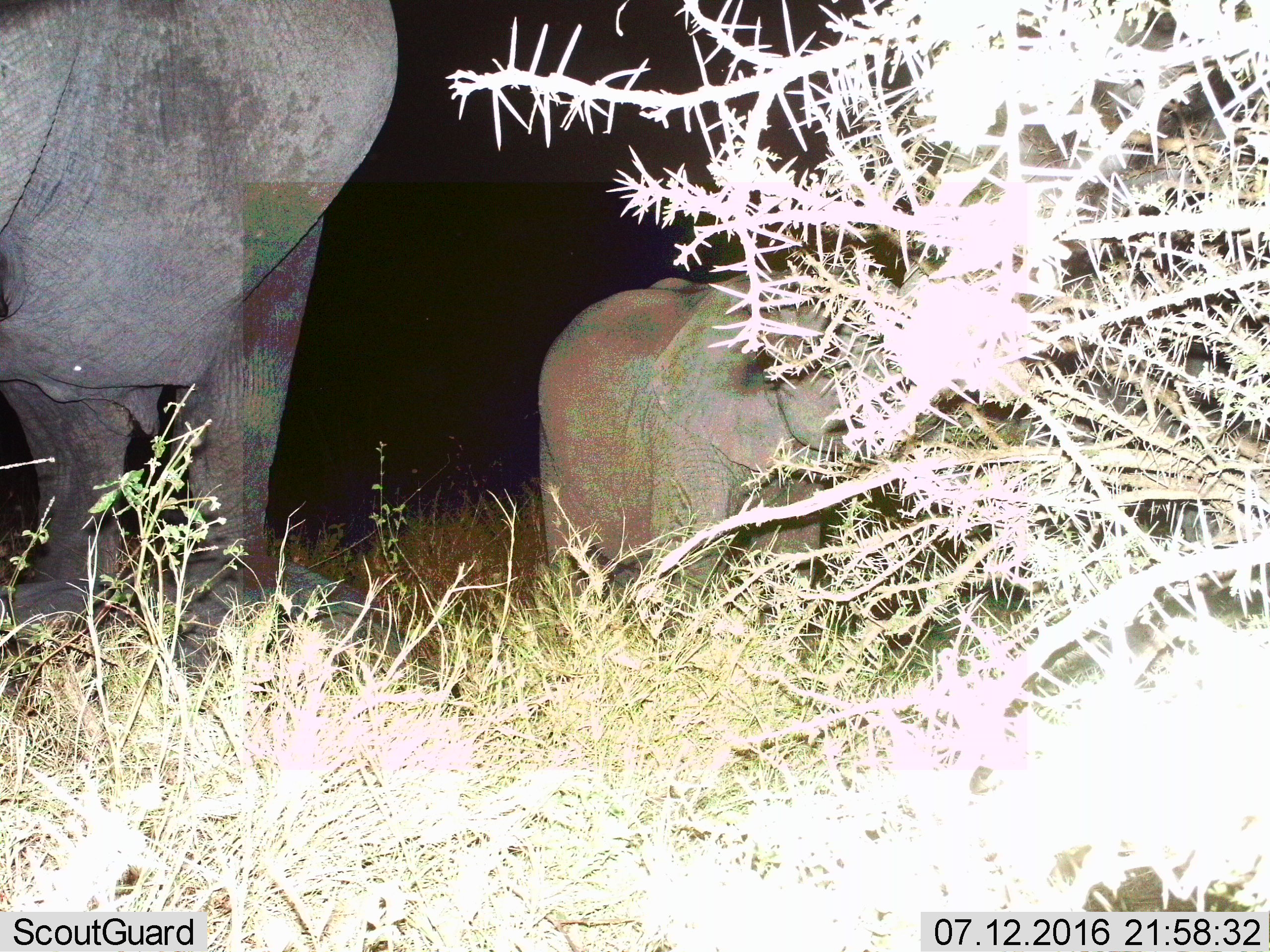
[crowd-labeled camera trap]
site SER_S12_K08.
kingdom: Animalia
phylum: Chordata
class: Mammalia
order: Proboscidea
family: Elephantidae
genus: Loxodonta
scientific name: Loxodonta africana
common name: african bush elephant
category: elephant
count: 2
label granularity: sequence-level